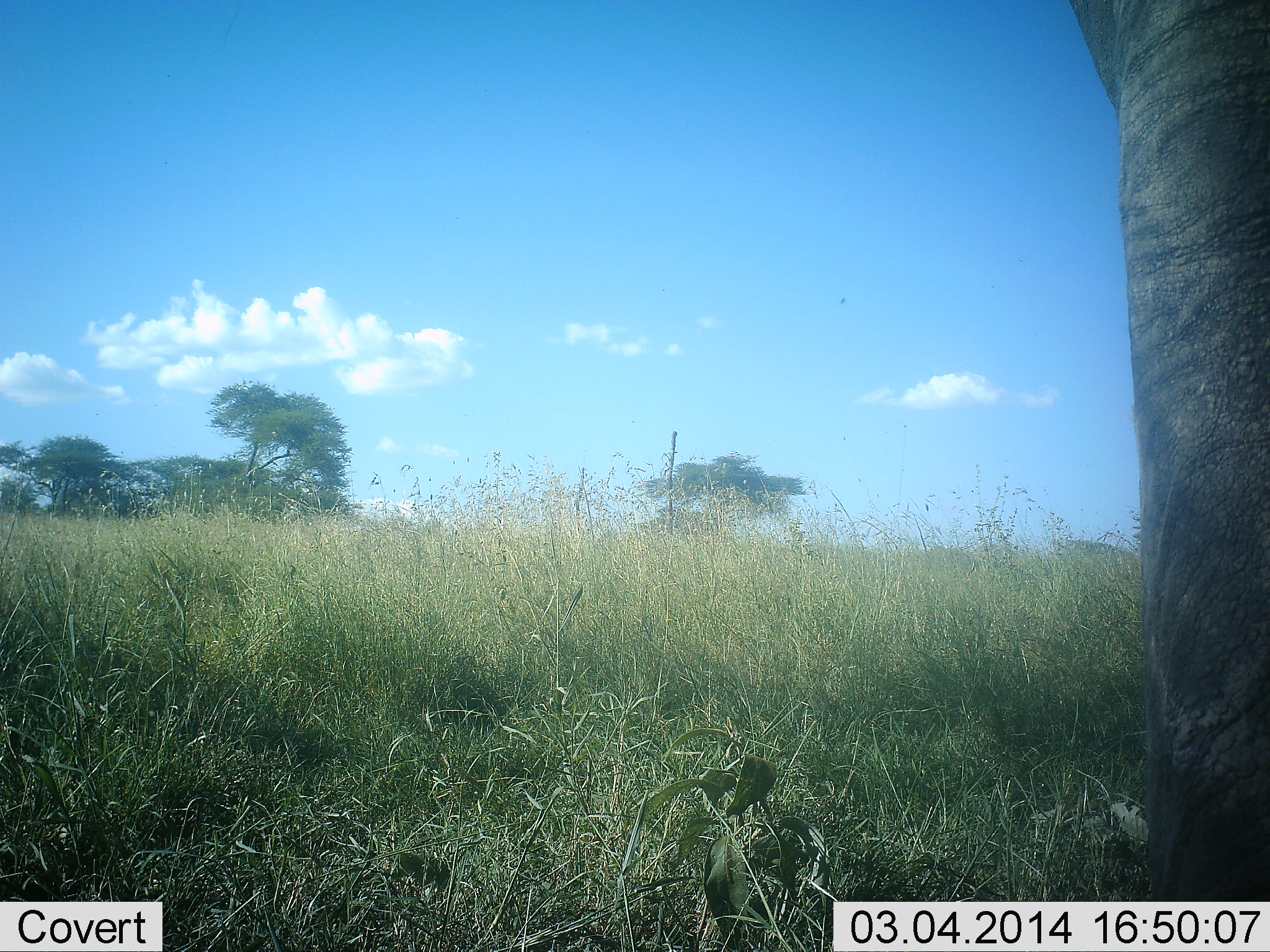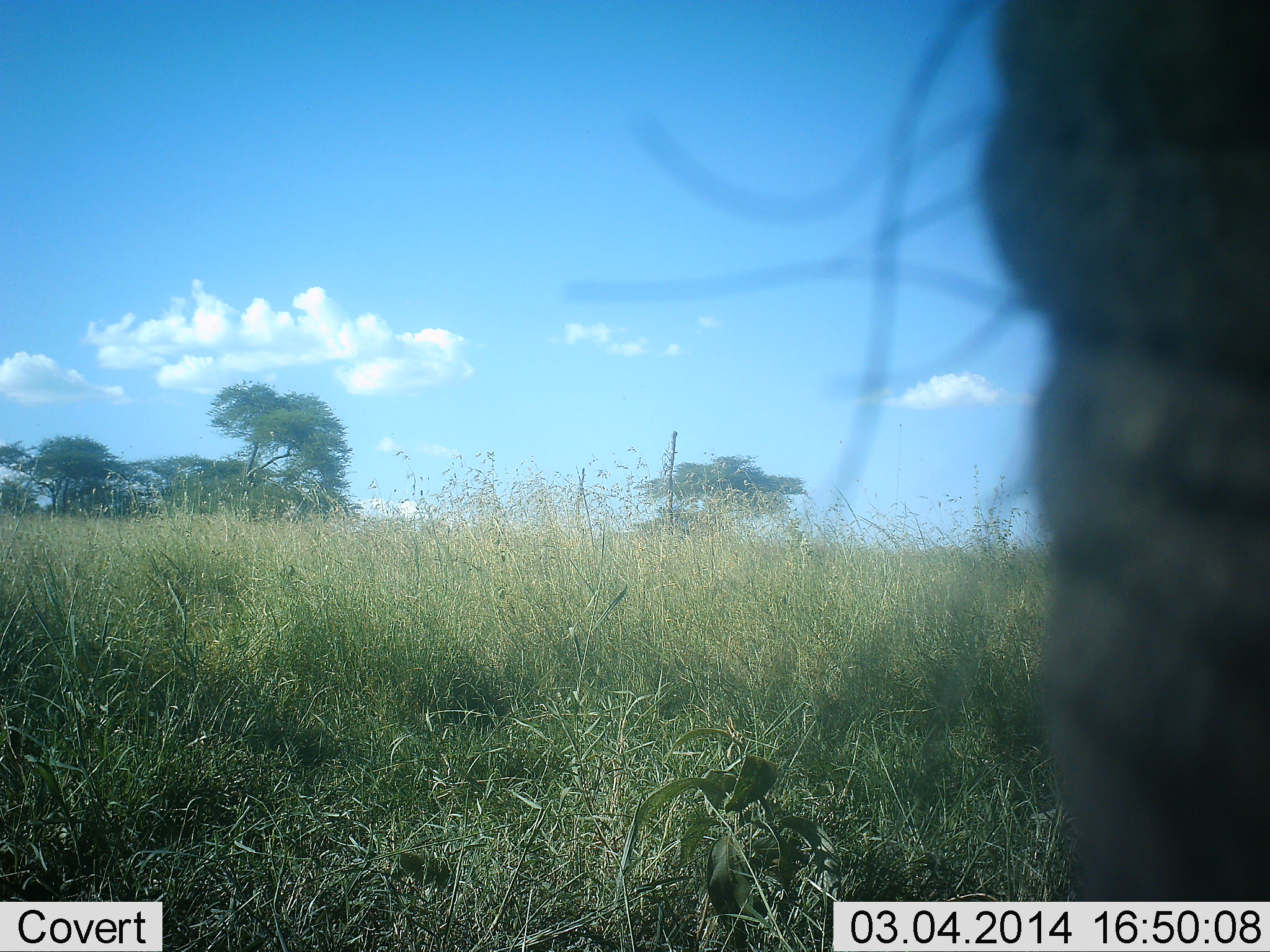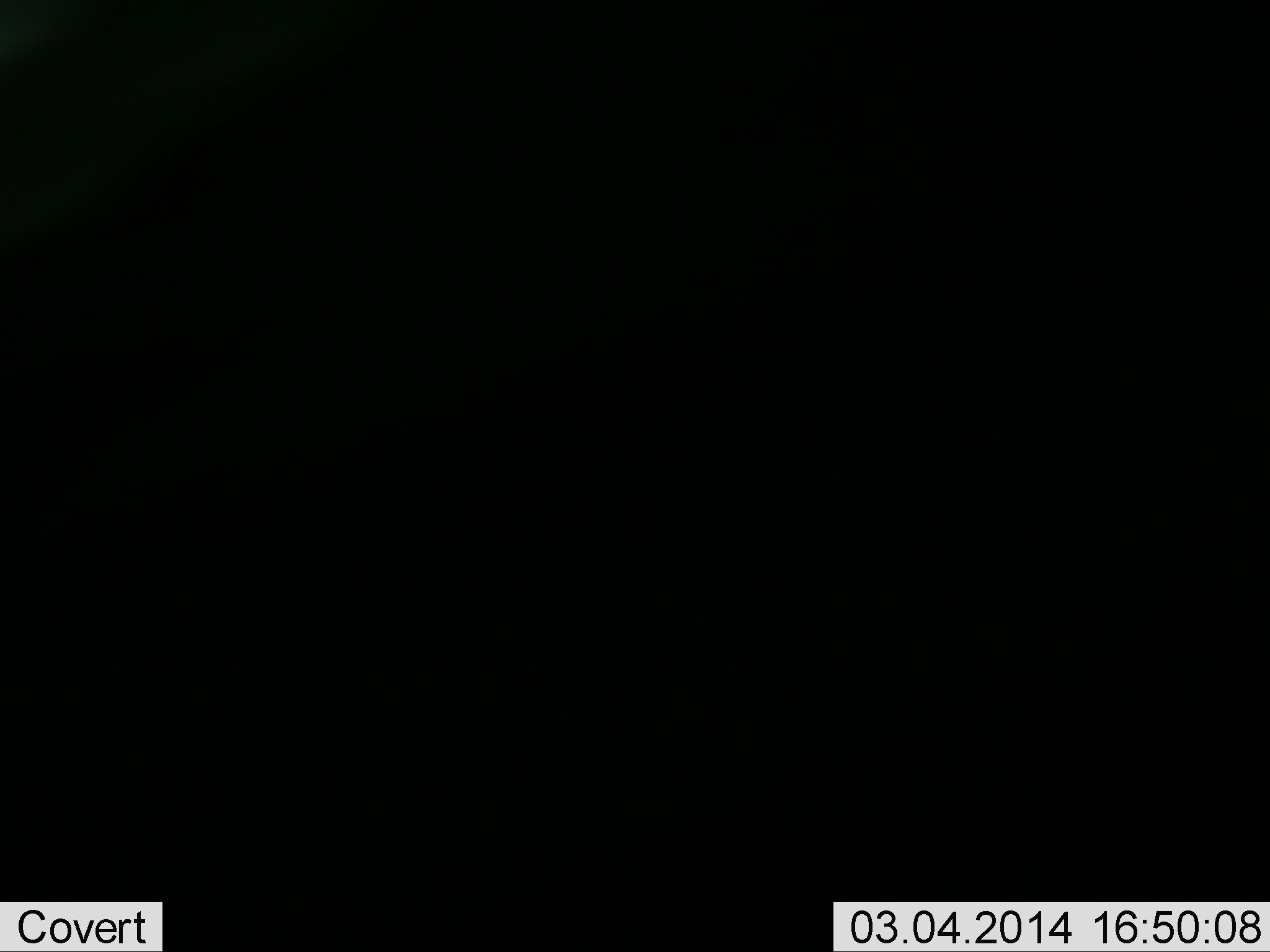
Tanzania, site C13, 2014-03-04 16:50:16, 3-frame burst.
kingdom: Animalia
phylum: Chordata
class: Mammalia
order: Proboscidea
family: Elephantidae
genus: Loxodonta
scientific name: Loxodonta africana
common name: african bush elephant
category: elephant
Elephant (african bush elephant) (Loxodonta africana), count 1. Behavior (volunteer vote fractions): standing 42%, resting 4%, moving 46%, interacting 12%. Young present (vote fraction): 0%. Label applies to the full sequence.